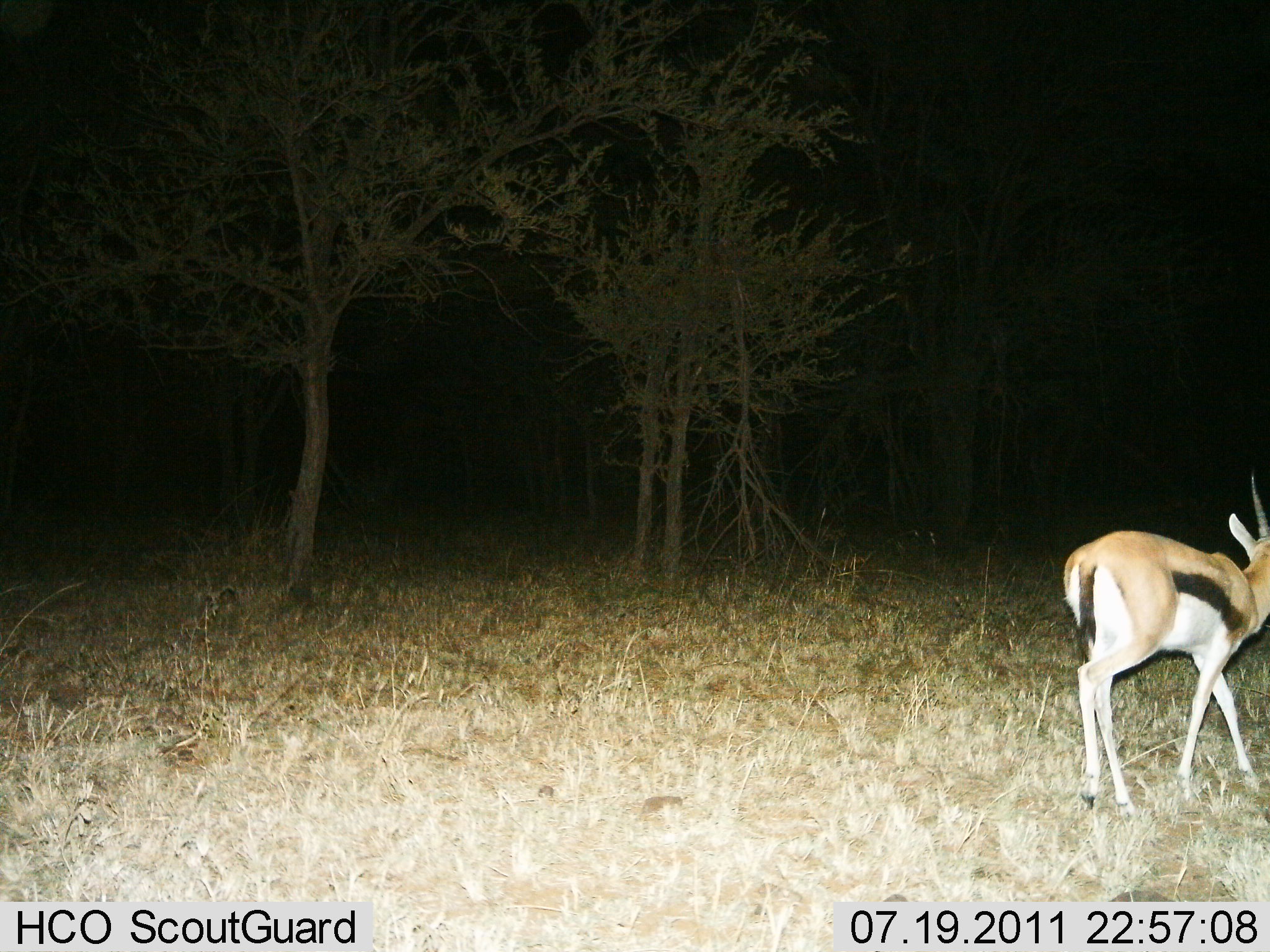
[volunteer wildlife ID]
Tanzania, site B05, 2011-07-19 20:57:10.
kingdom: Animalia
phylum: Chordata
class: Mammalia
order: Artiodactyla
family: Bovidae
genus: Eudorcas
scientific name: Eudorcas thomsonii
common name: thomson's gazelle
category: gazellethomsons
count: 1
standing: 42%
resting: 0%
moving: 58%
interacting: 0%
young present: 0%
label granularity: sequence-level